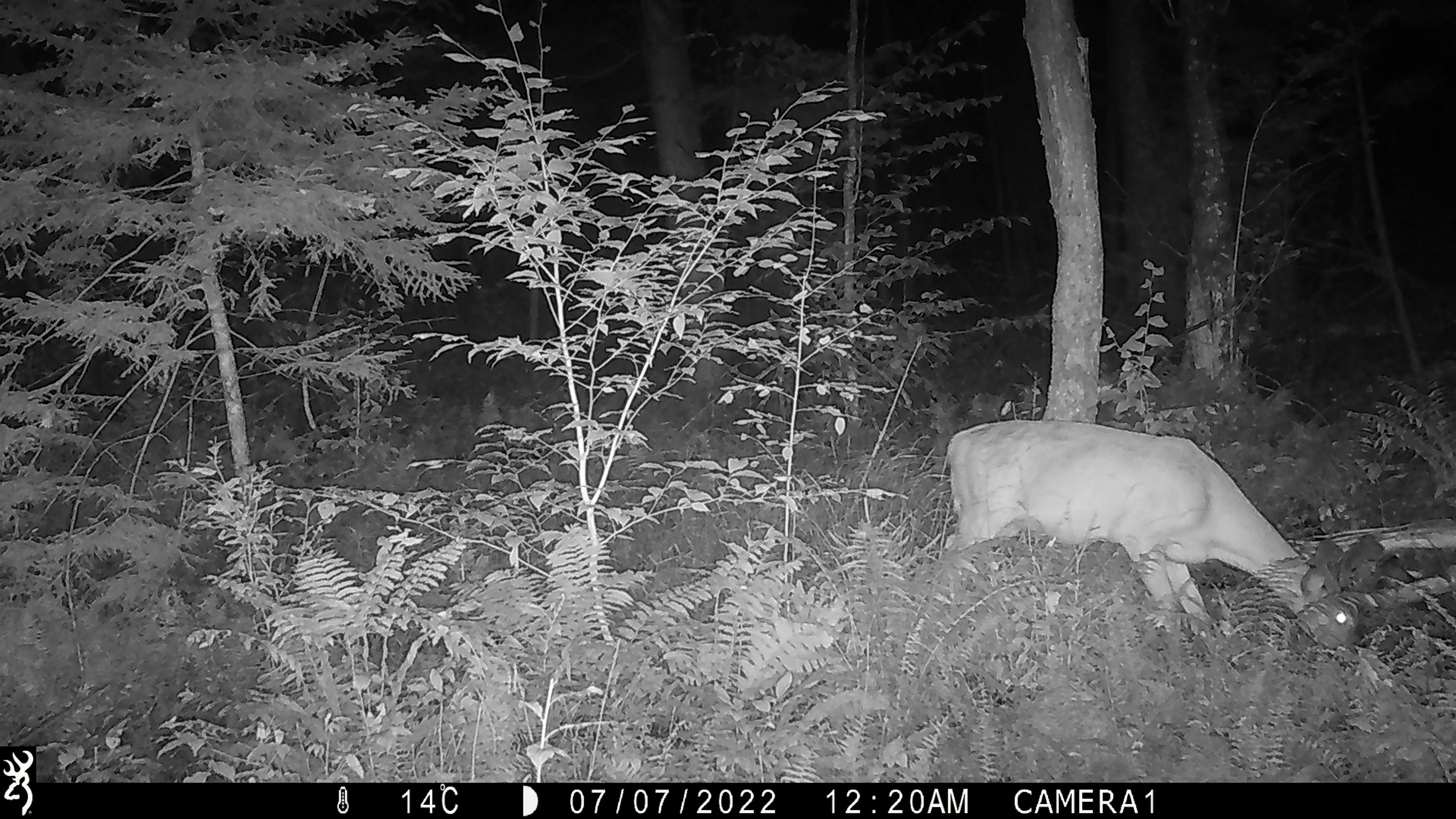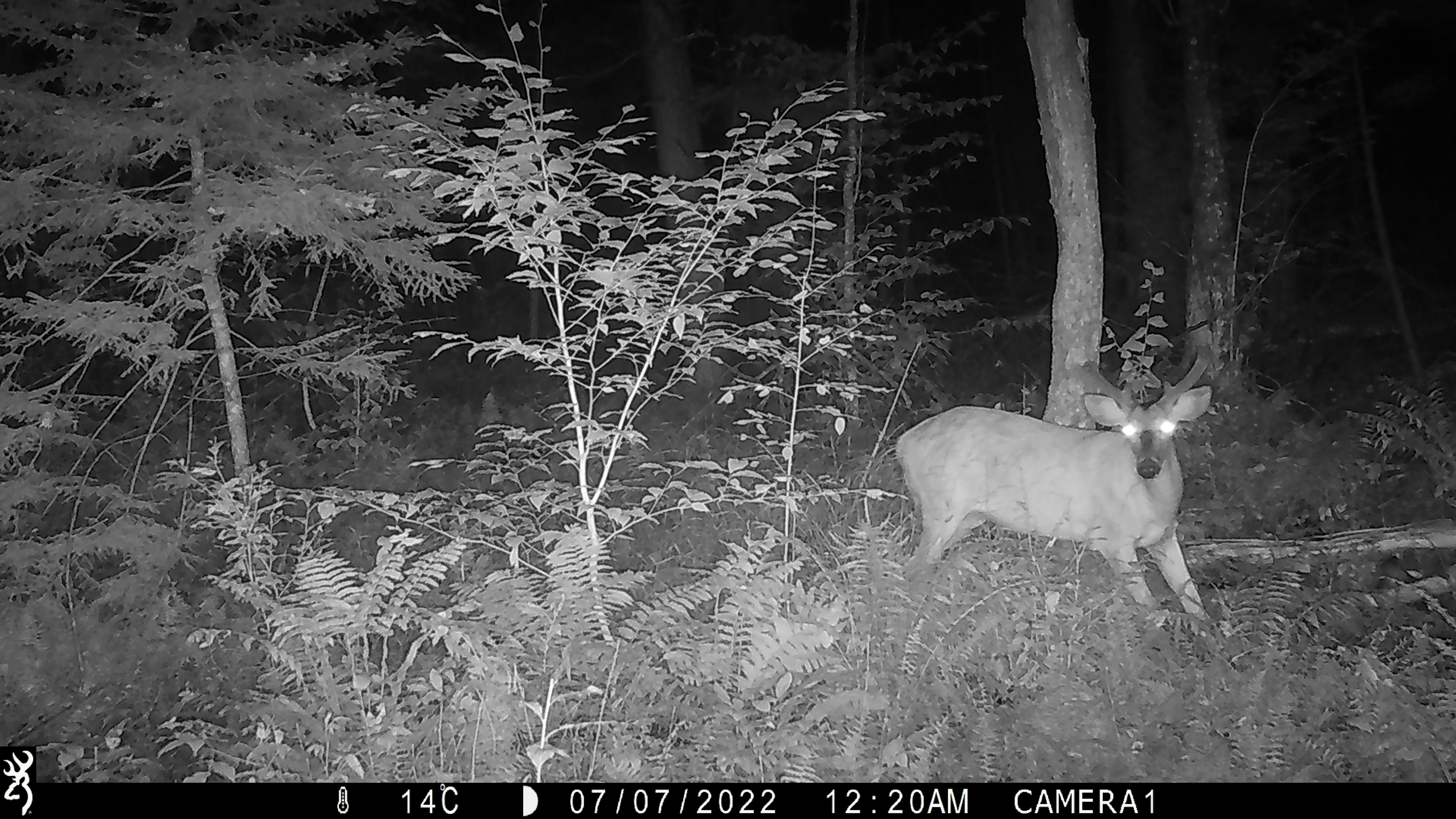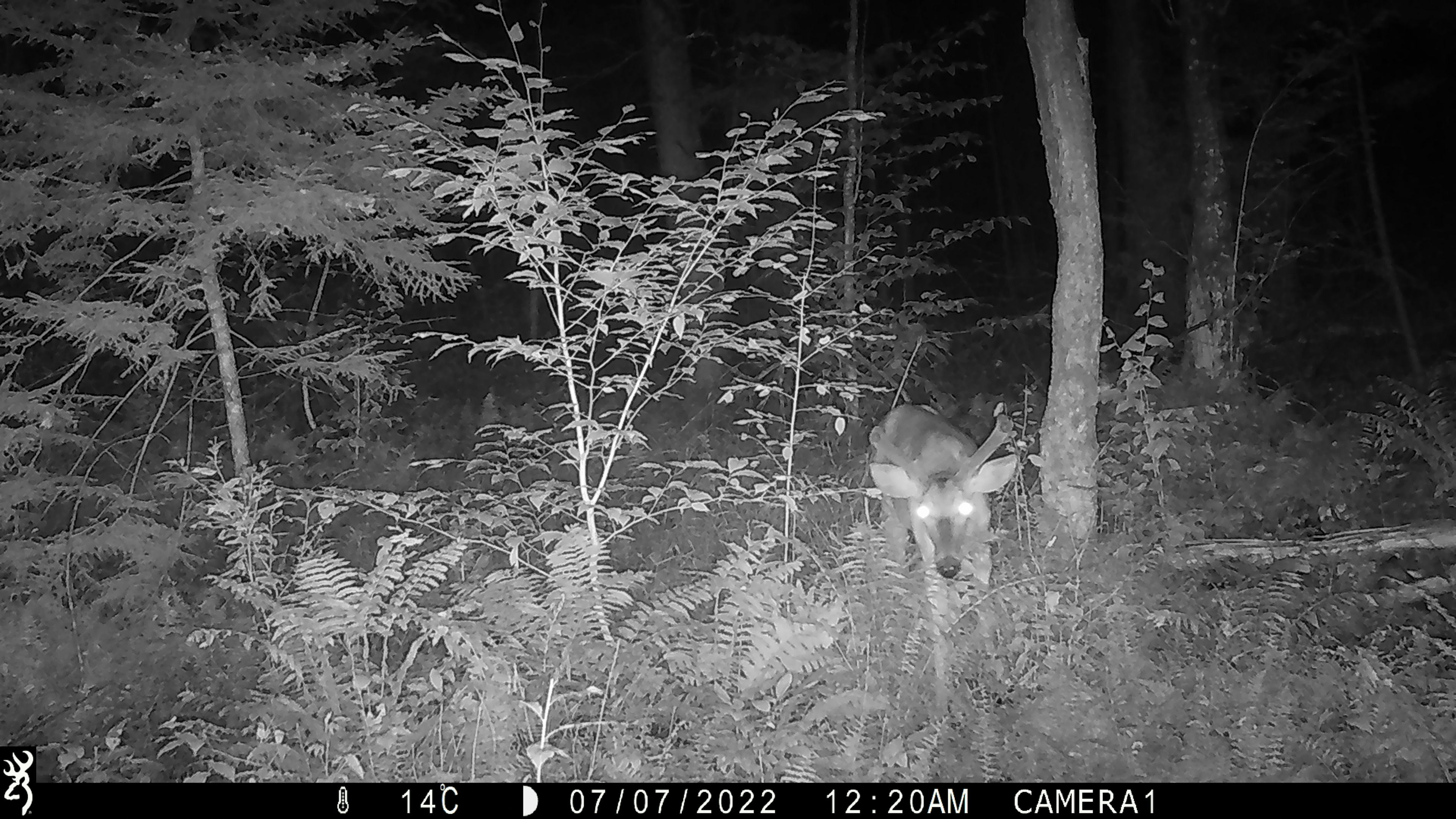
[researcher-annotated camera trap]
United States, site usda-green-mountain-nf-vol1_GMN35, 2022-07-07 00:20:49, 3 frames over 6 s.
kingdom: Animalia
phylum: Chordata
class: Mammalia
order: Artiodactyla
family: Cervidae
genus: Odocoileus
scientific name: Odocoileus virginianus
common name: white-tailed deer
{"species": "white-tailed deer (Odocoileus virginianus)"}